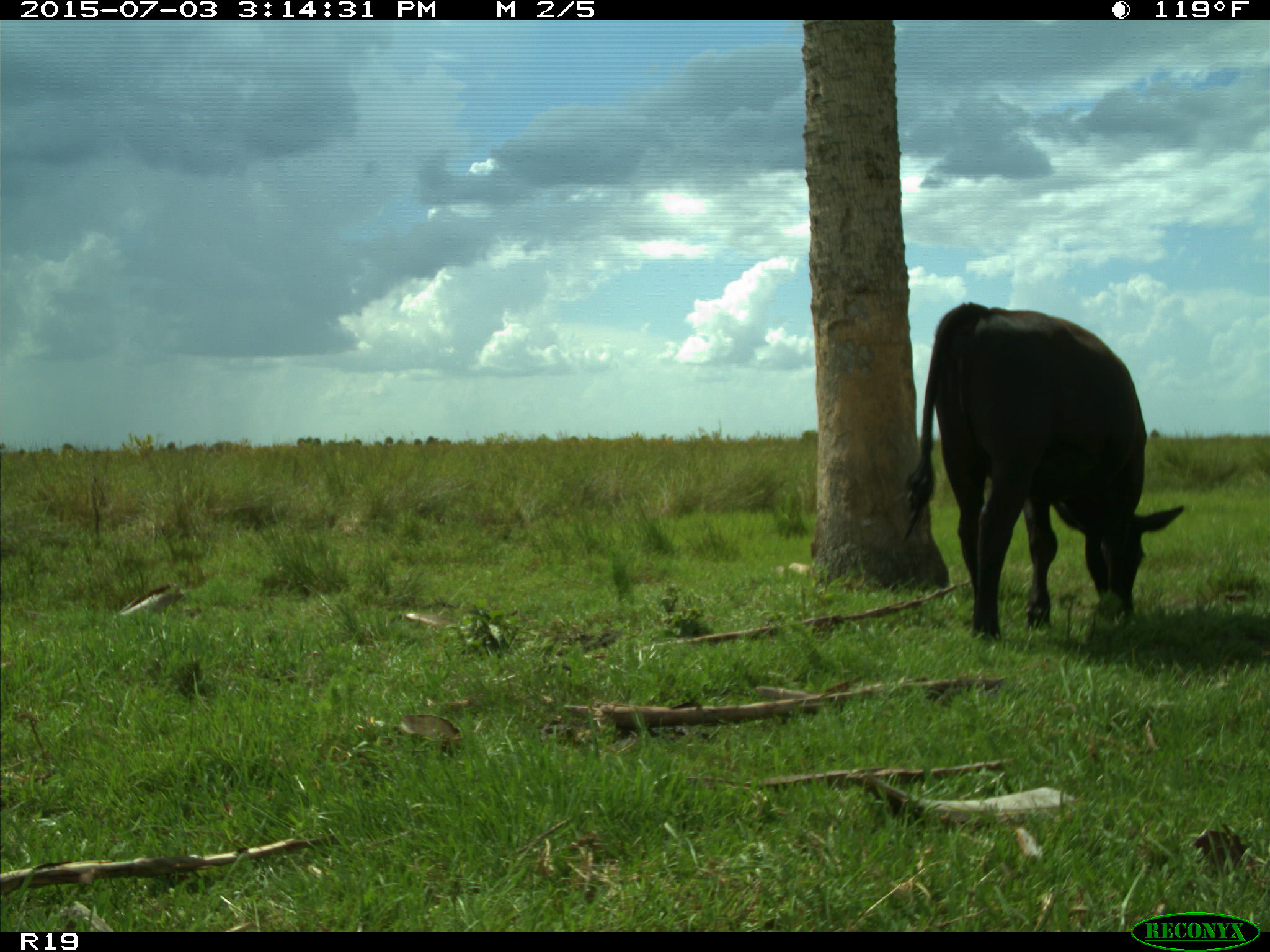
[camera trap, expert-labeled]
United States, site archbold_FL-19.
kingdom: Animalia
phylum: Chordata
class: Mammalia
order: Artiodactyla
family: Bovidae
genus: Bos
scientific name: Bos taurus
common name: domestic cow